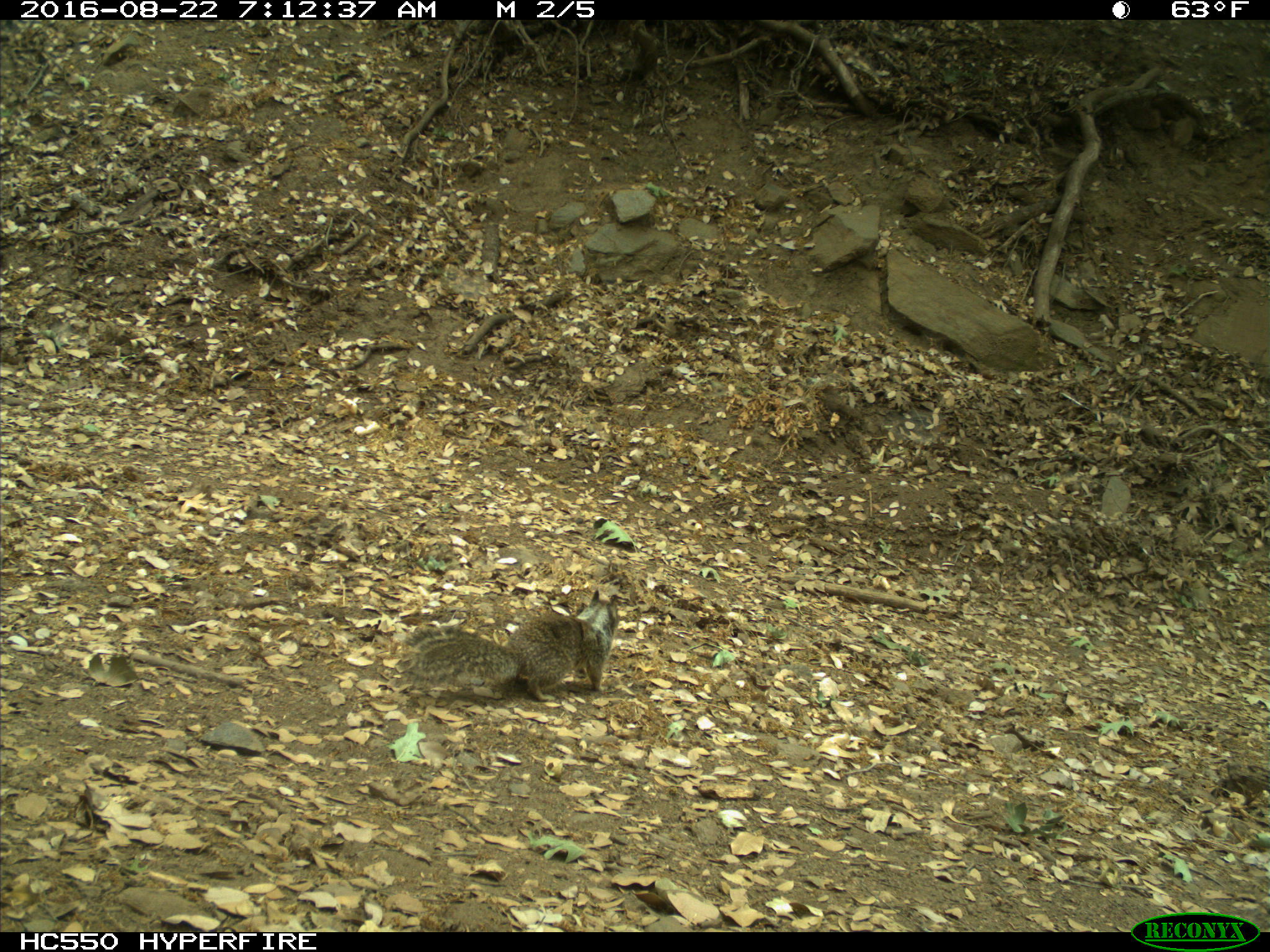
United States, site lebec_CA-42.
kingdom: Animalia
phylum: Chordata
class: Mammalia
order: Rodentia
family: Sciuridae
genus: Otospermophilus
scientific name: Otospermophilus beecheyi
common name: california ground squirrel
Otospermophilus beecheyi (california ground squirrel).